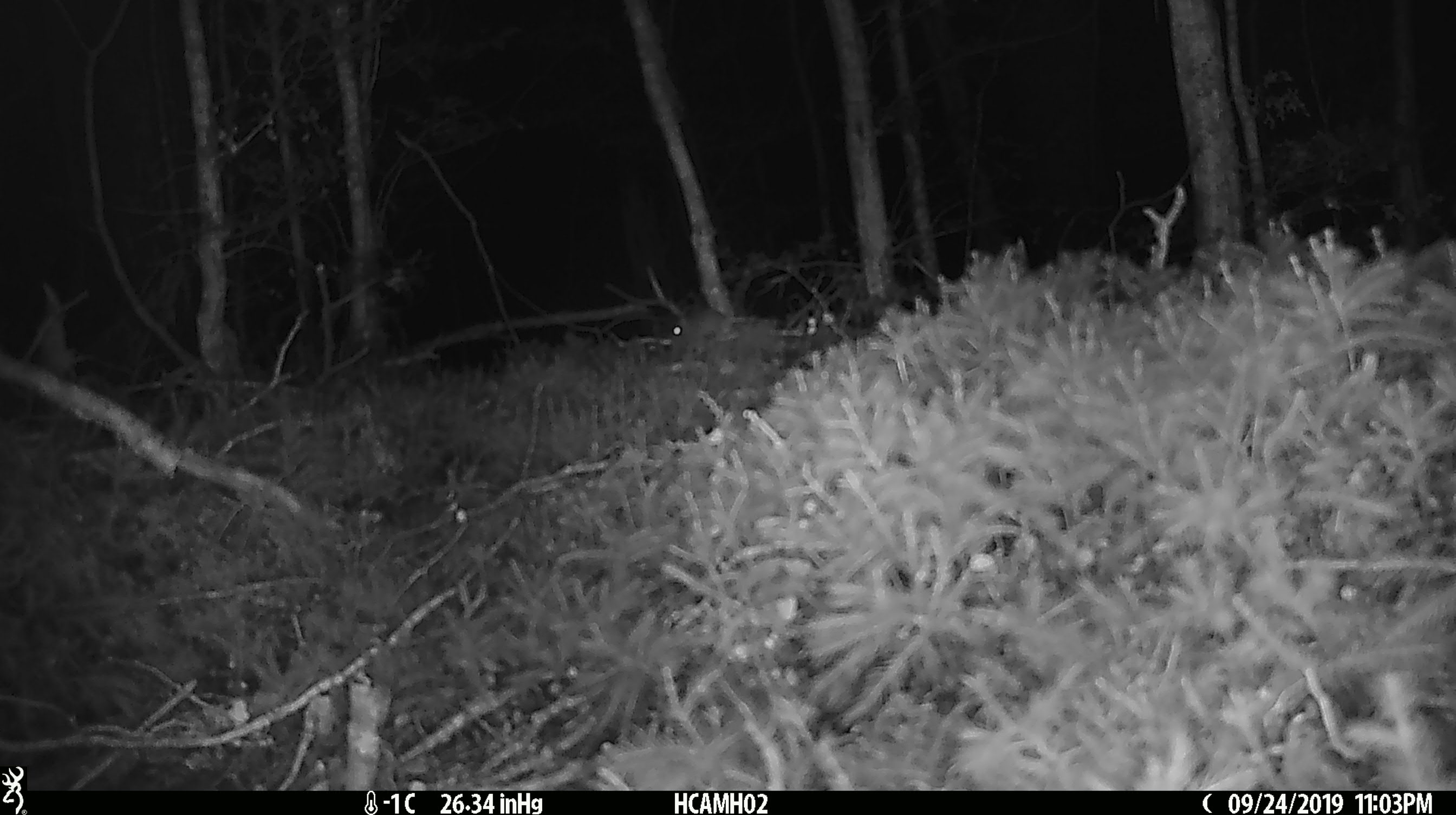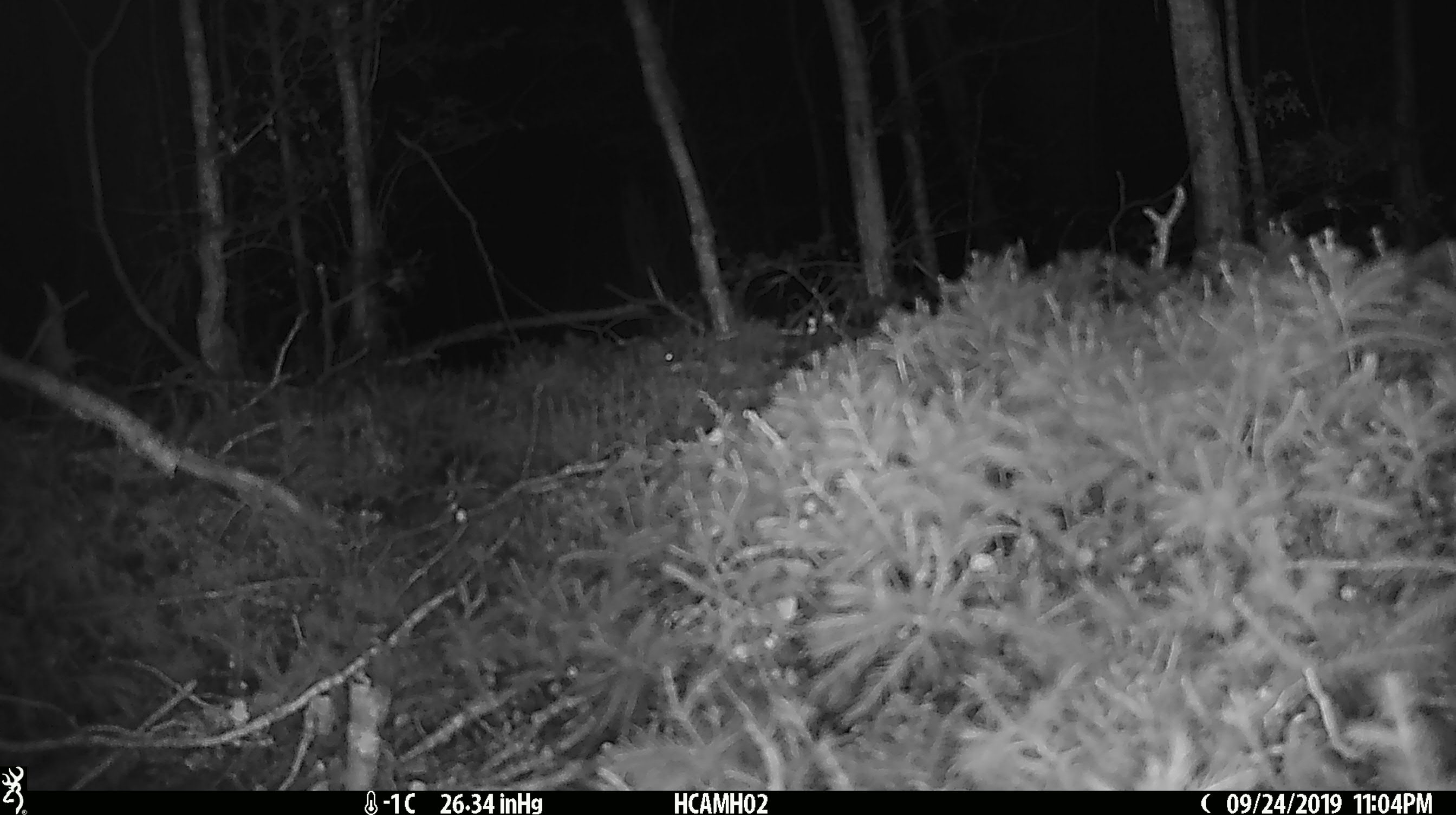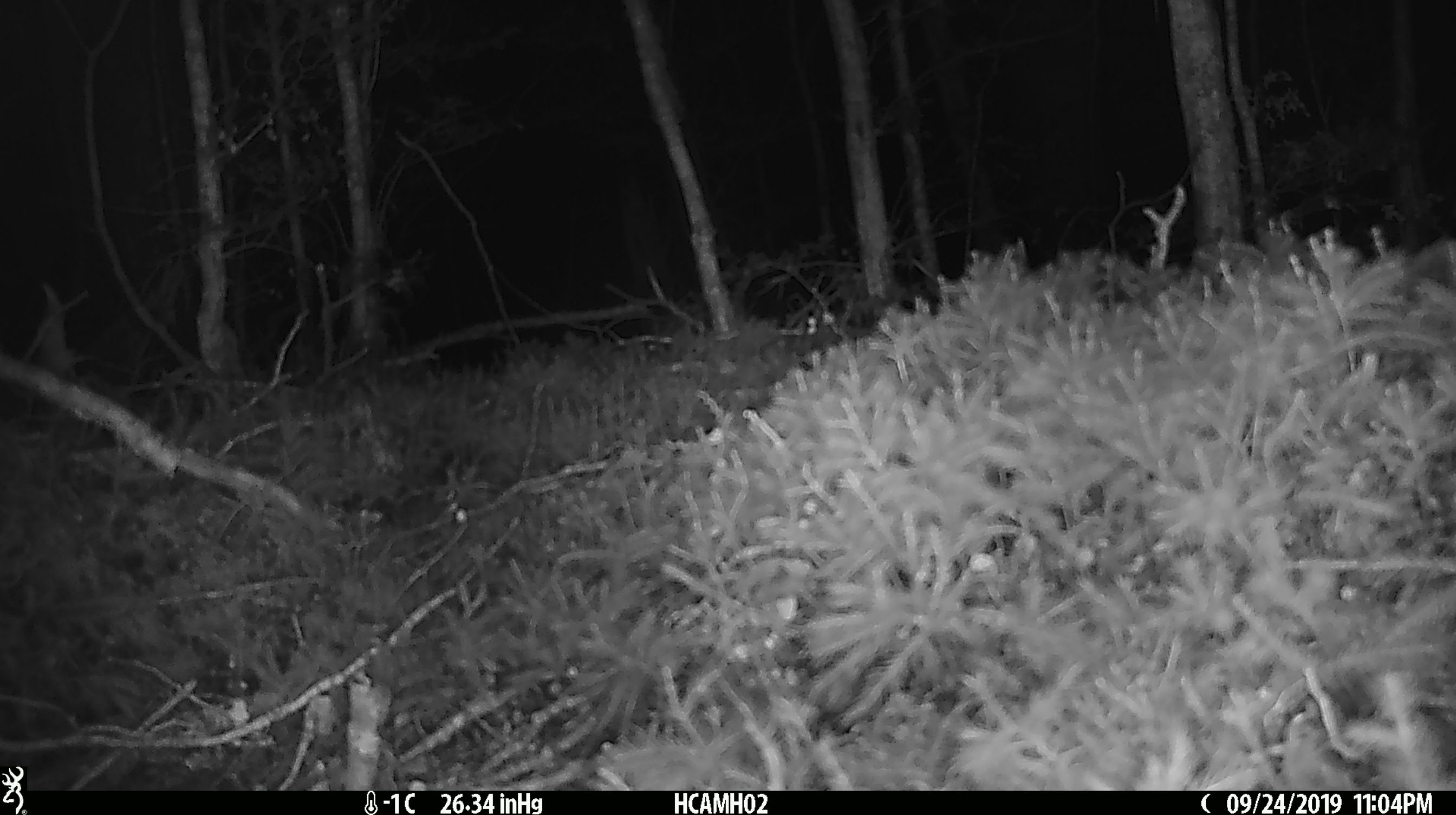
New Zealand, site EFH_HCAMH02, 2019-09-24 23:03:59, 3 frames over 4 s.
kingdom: Animalia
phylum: Chordata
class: Mammalia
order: Rodentia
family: Muridae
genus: Mus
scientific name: Mus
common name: mouse